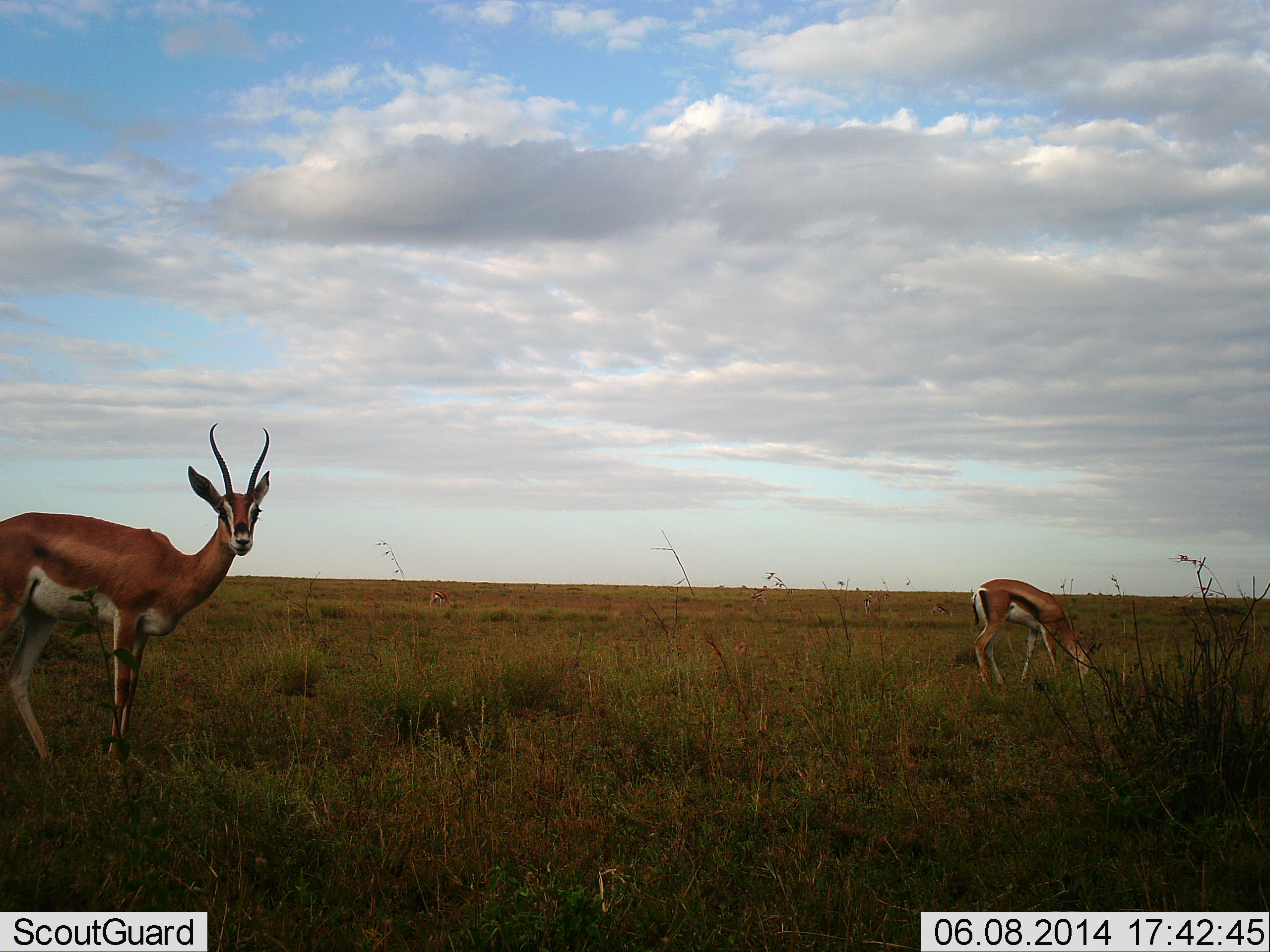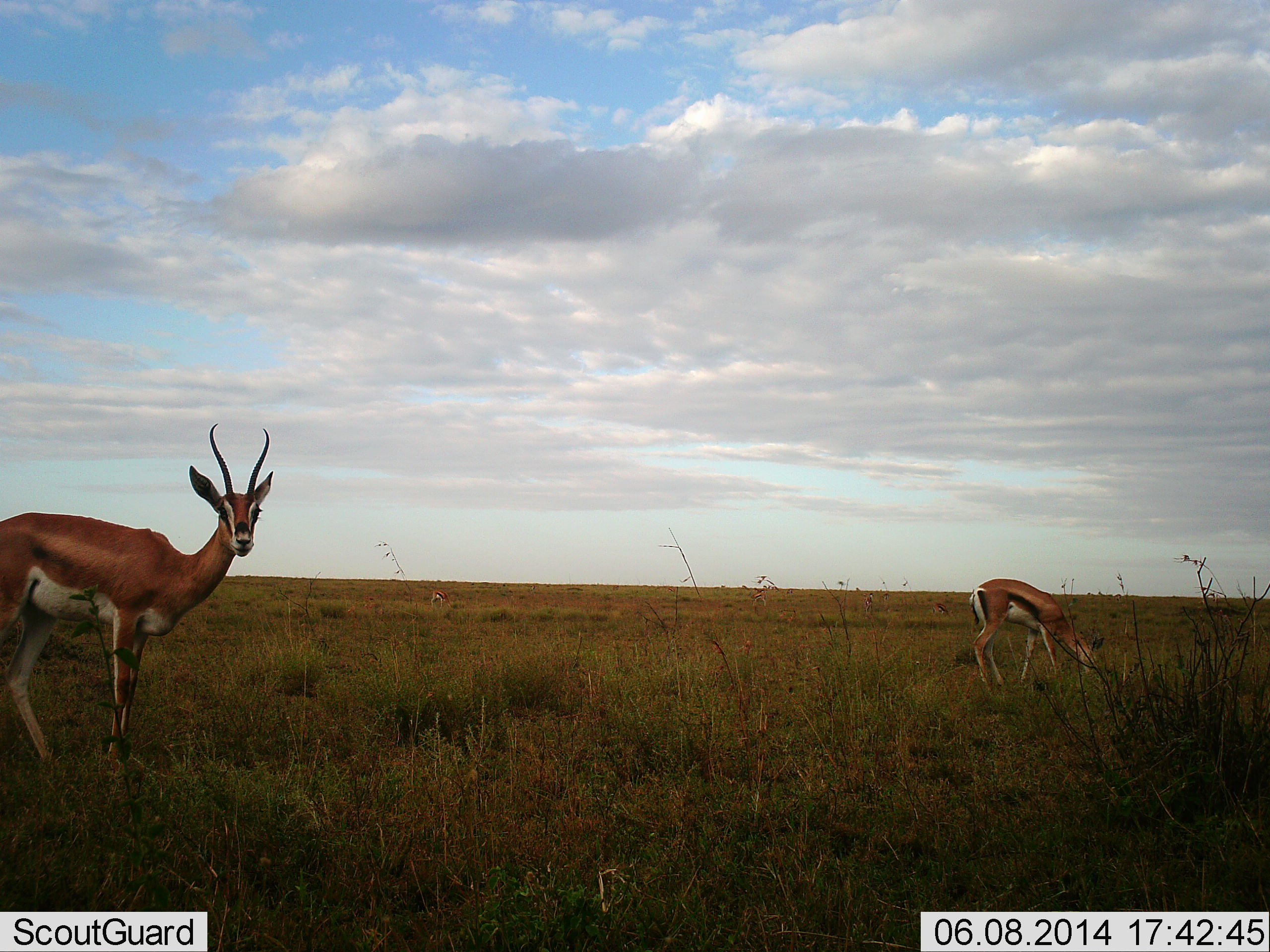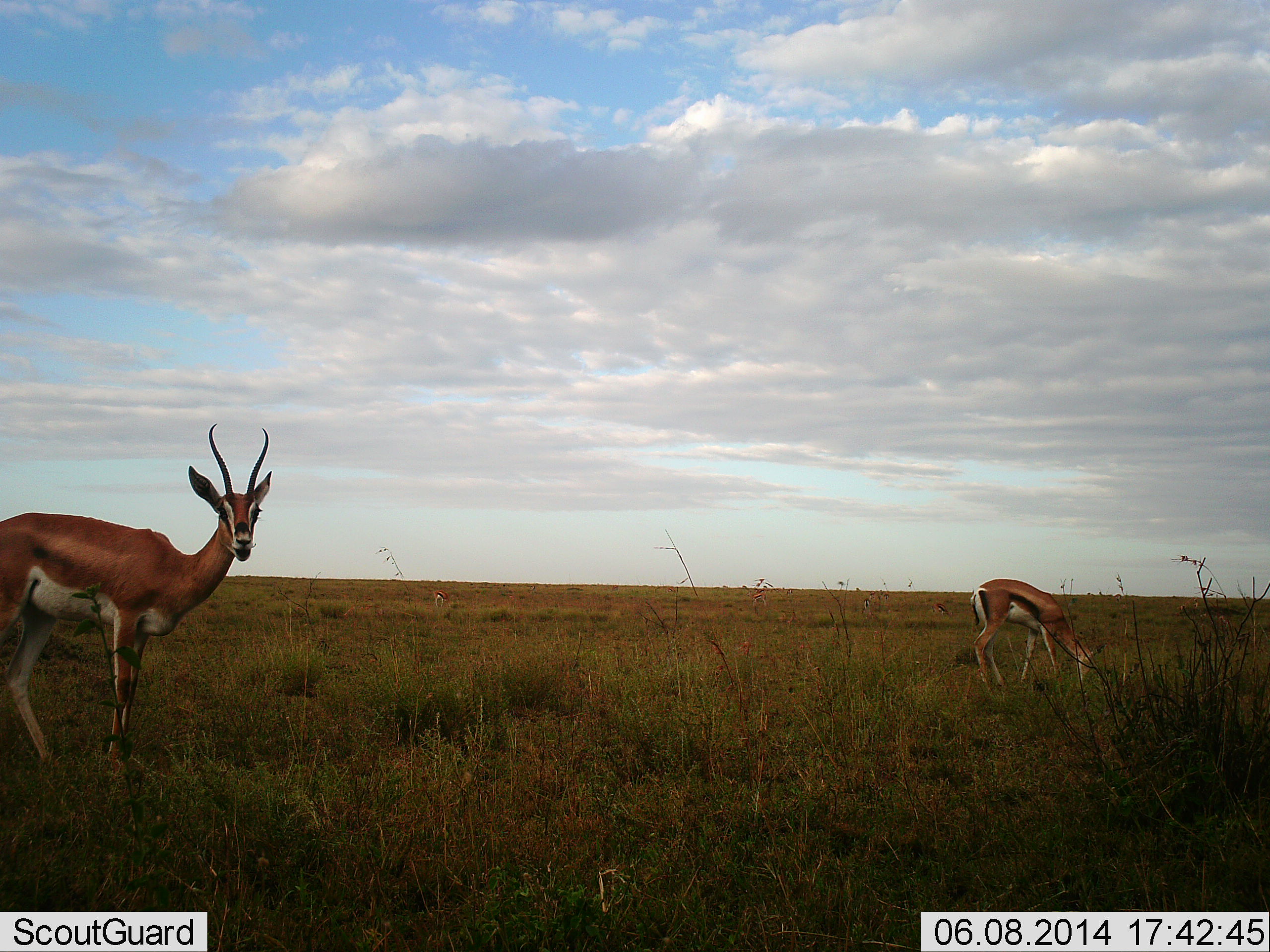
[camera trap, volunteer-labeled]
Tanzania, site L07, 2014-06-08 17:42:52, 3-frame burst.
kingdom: Animalia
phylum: Chordata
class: Mammalia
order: Artiodactyla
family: Bovidae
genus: Nanger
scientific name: Nanger granti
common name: grant's gazelle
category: gazellegrants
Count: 2.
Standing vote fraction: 85%.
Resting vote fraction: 0%.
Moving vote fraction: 2%.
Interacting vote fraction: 0%.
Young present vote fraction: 5%.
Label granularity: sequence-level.